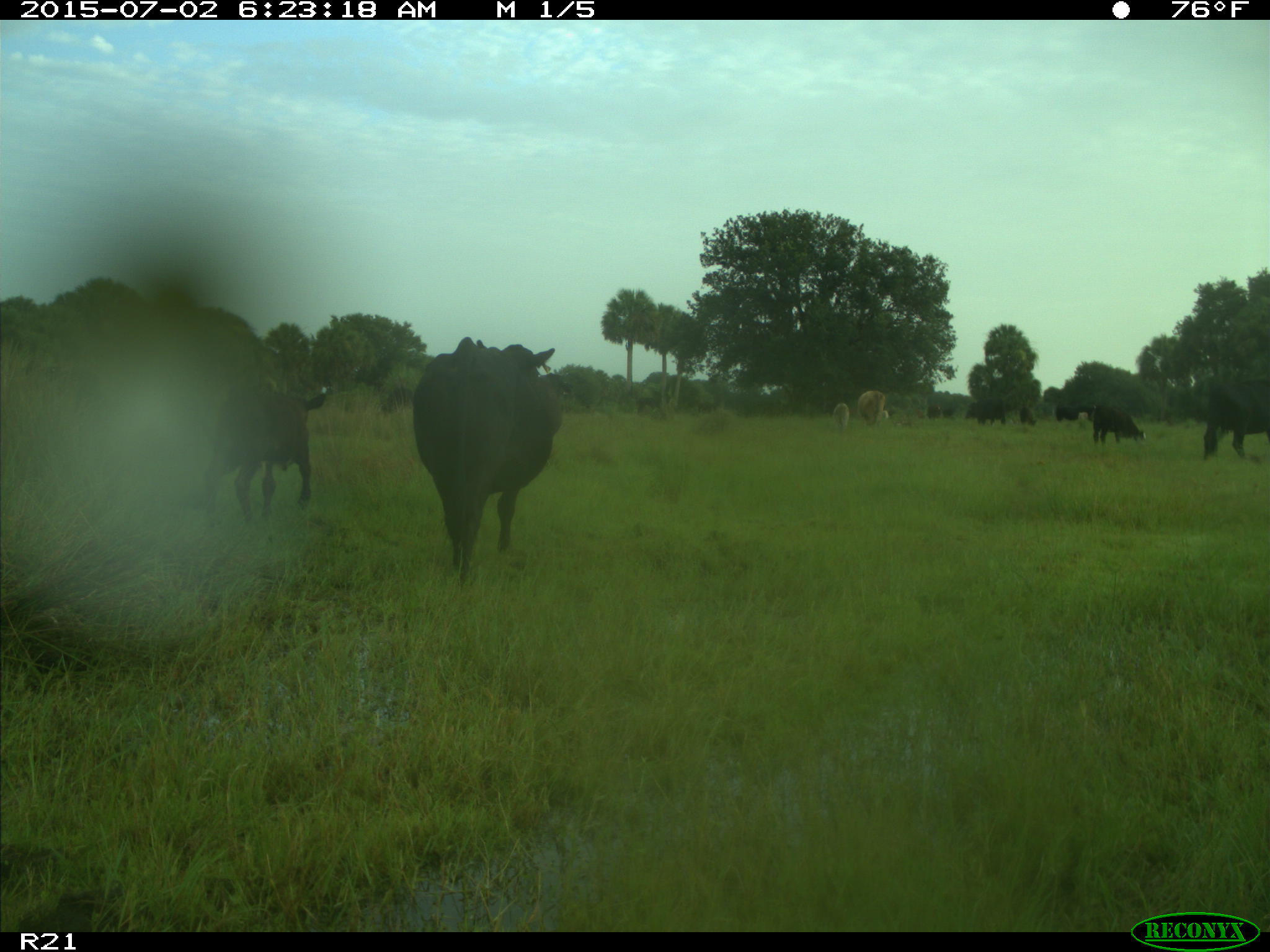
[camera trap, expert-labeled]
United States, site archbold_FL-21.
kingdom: Animalia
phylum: Chordata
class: Mammalia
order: Artiodactyla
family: Bovidae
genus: Bos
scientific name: Bos taurus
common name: domestic cow